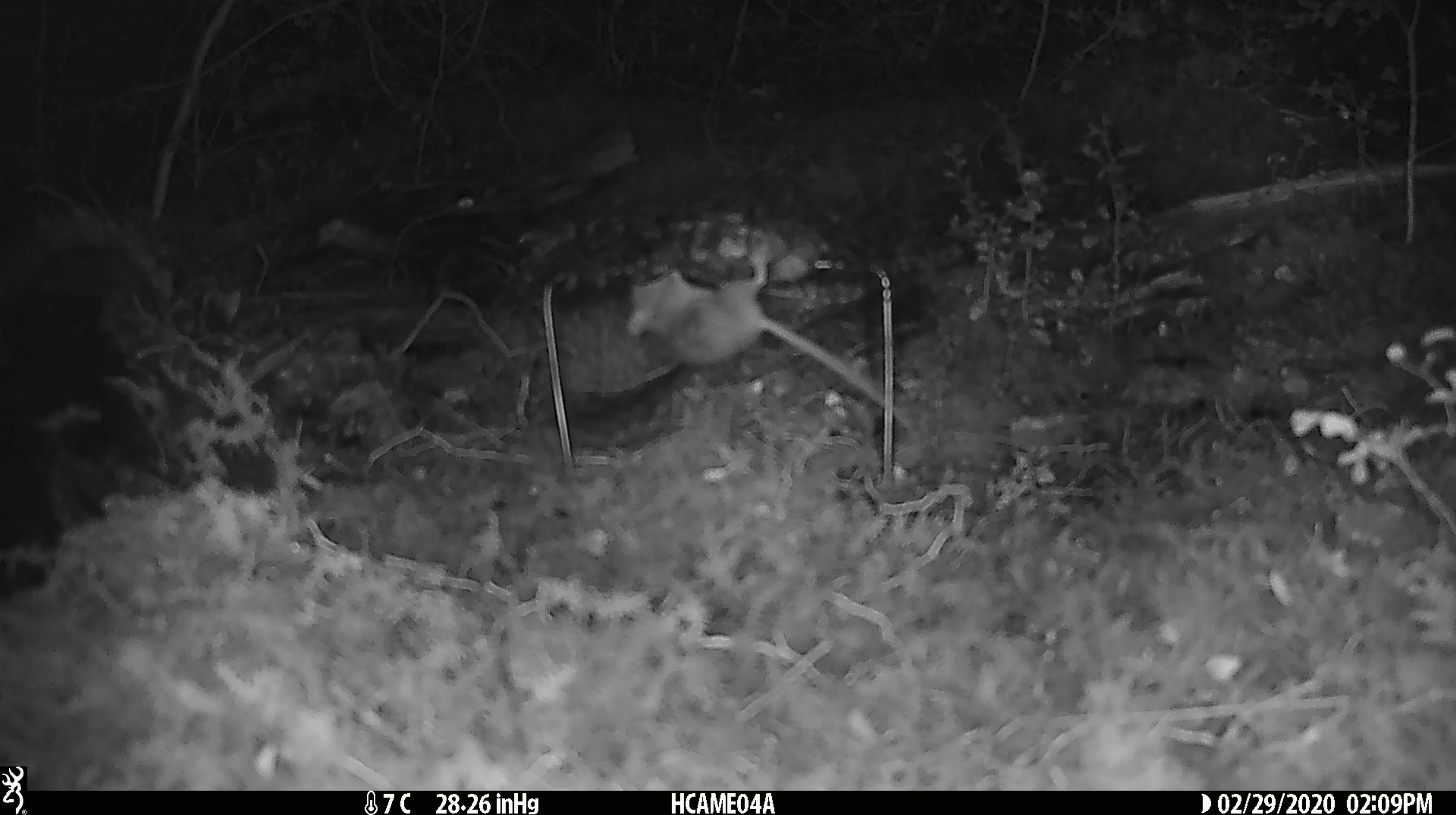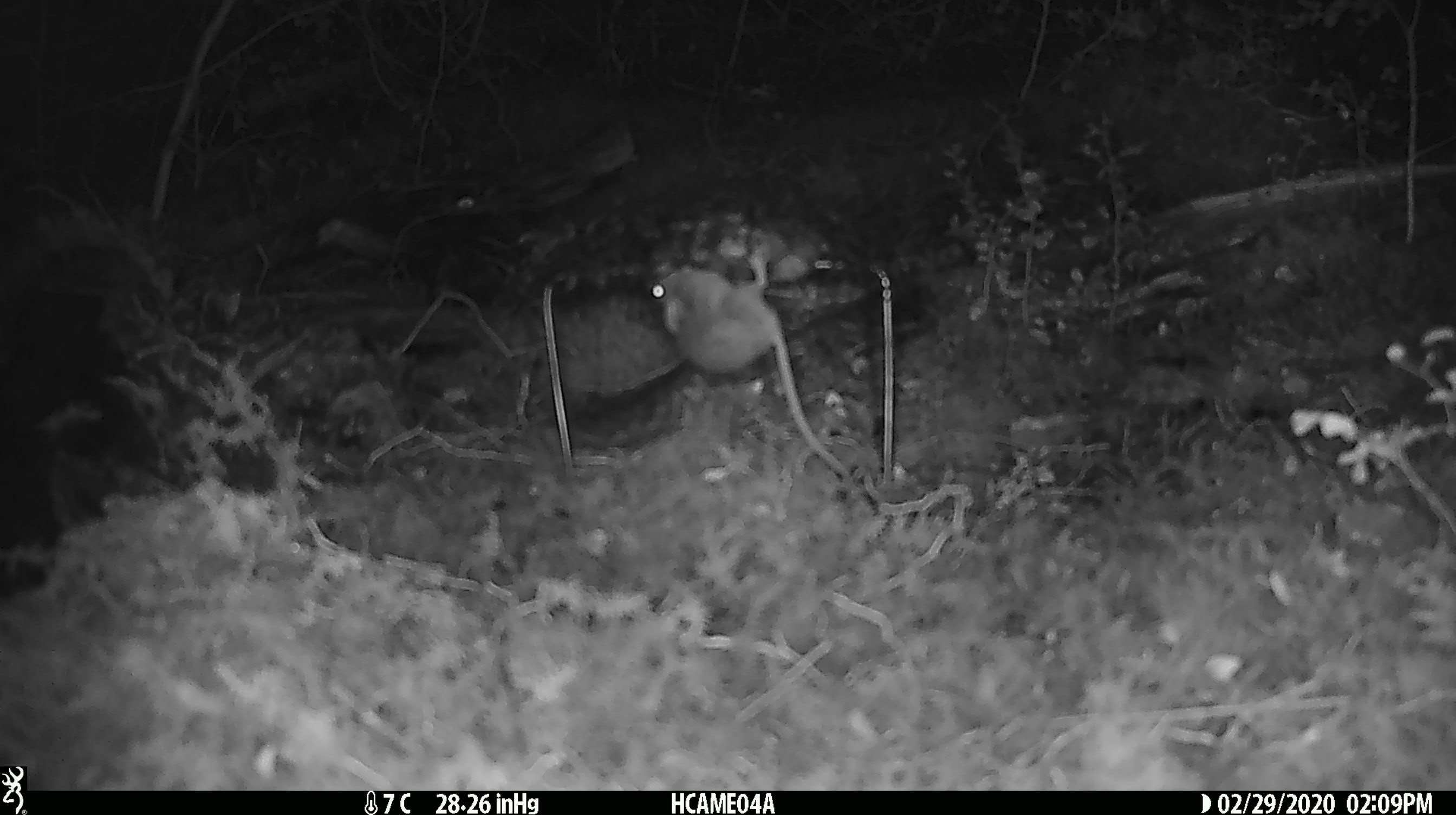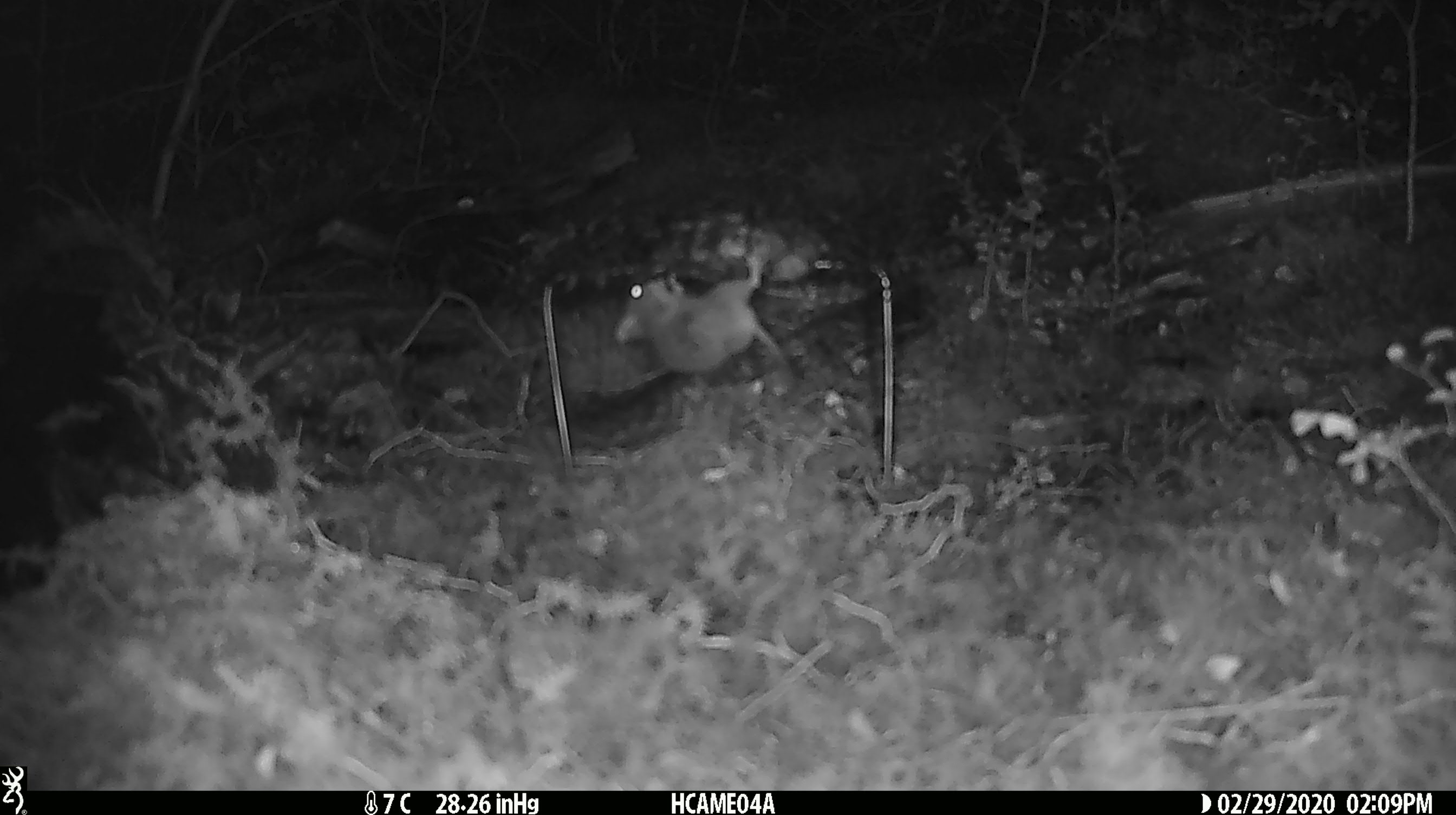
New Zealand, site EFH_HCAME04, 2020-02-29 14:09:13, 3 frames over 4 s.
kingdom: Animalia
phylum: Chordata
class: Mammalia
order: Rodentia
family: Muridae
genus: Mus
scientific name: Mus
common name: mouse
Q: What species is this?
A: Mouse (Mus).